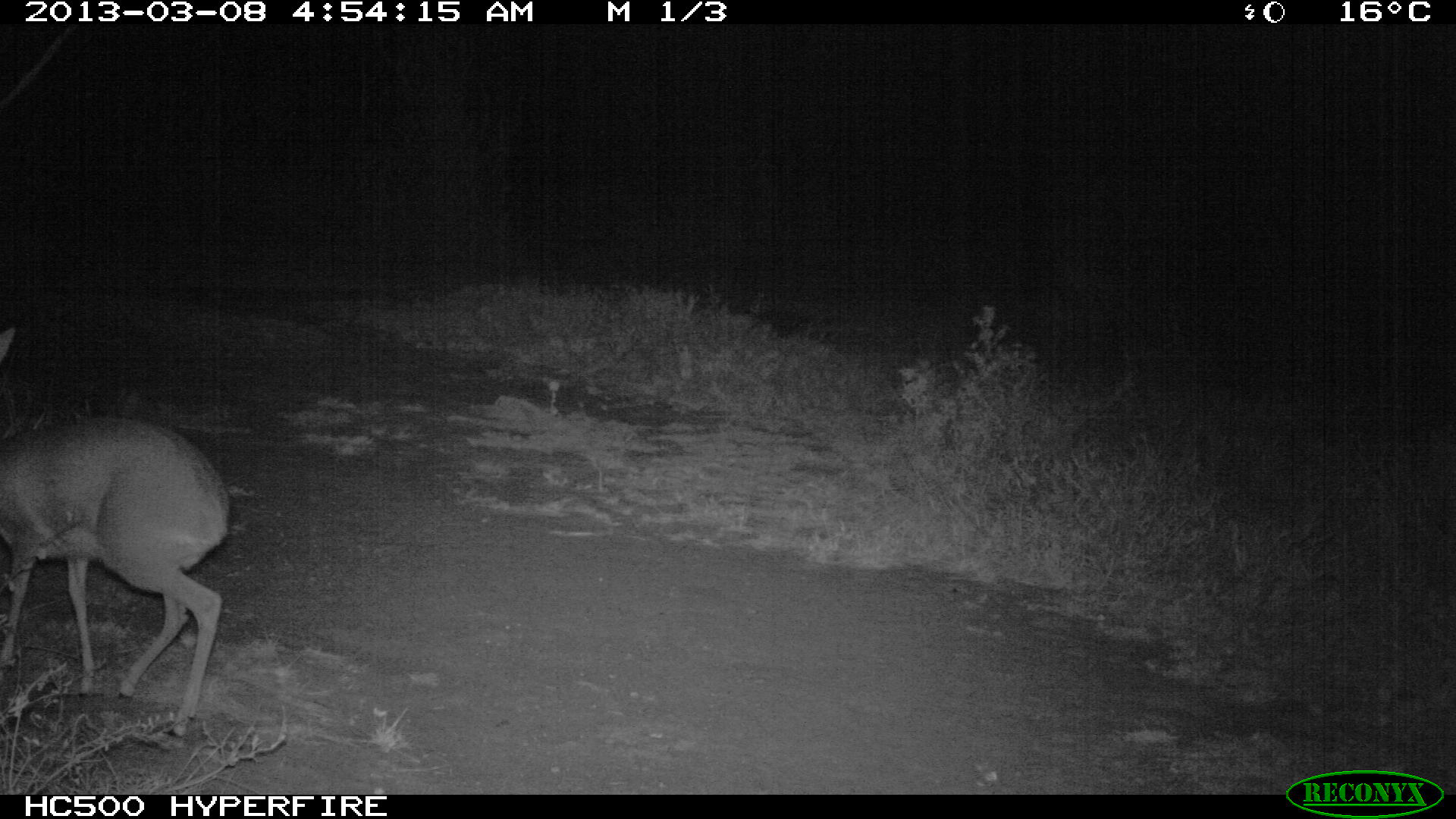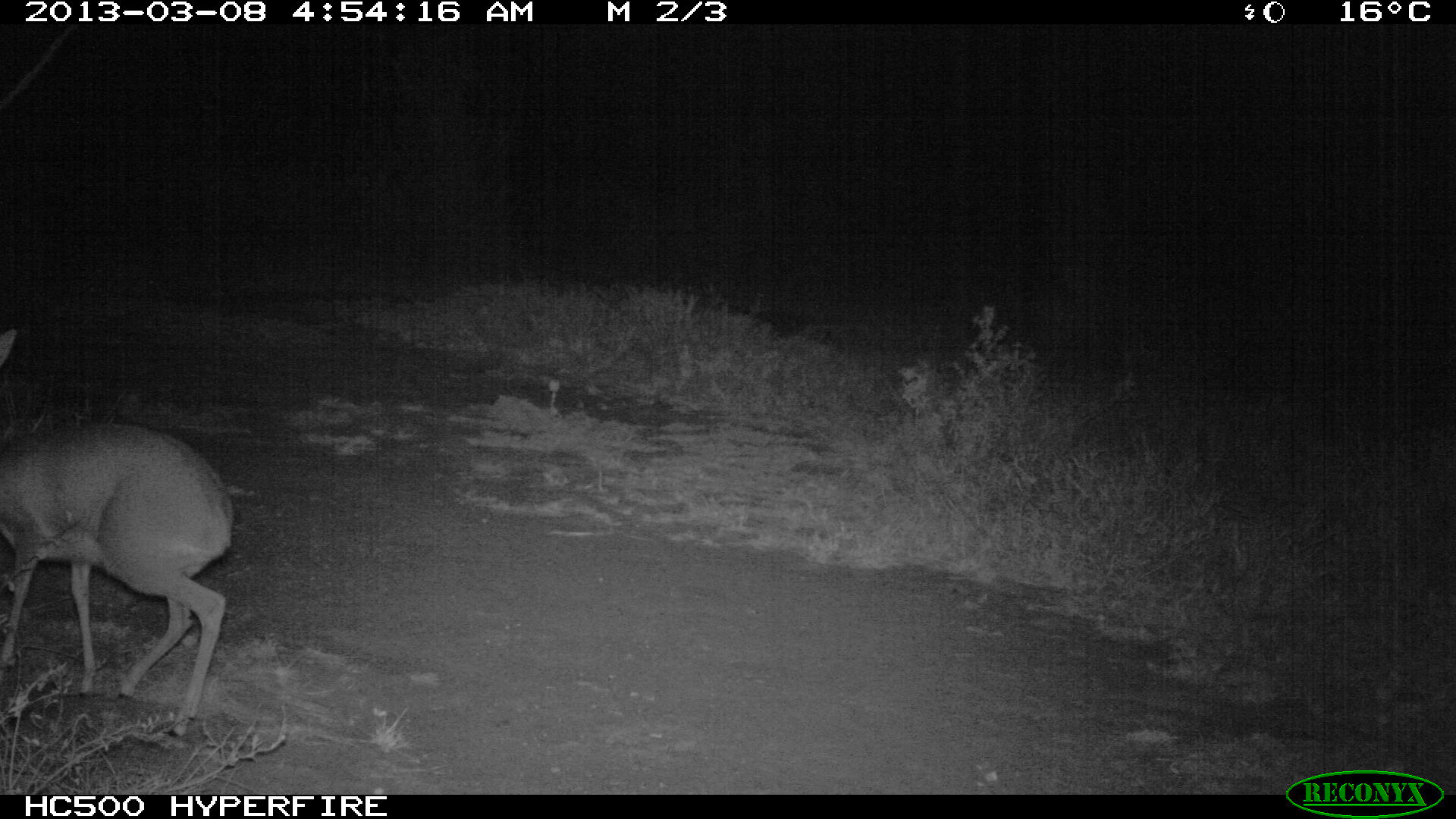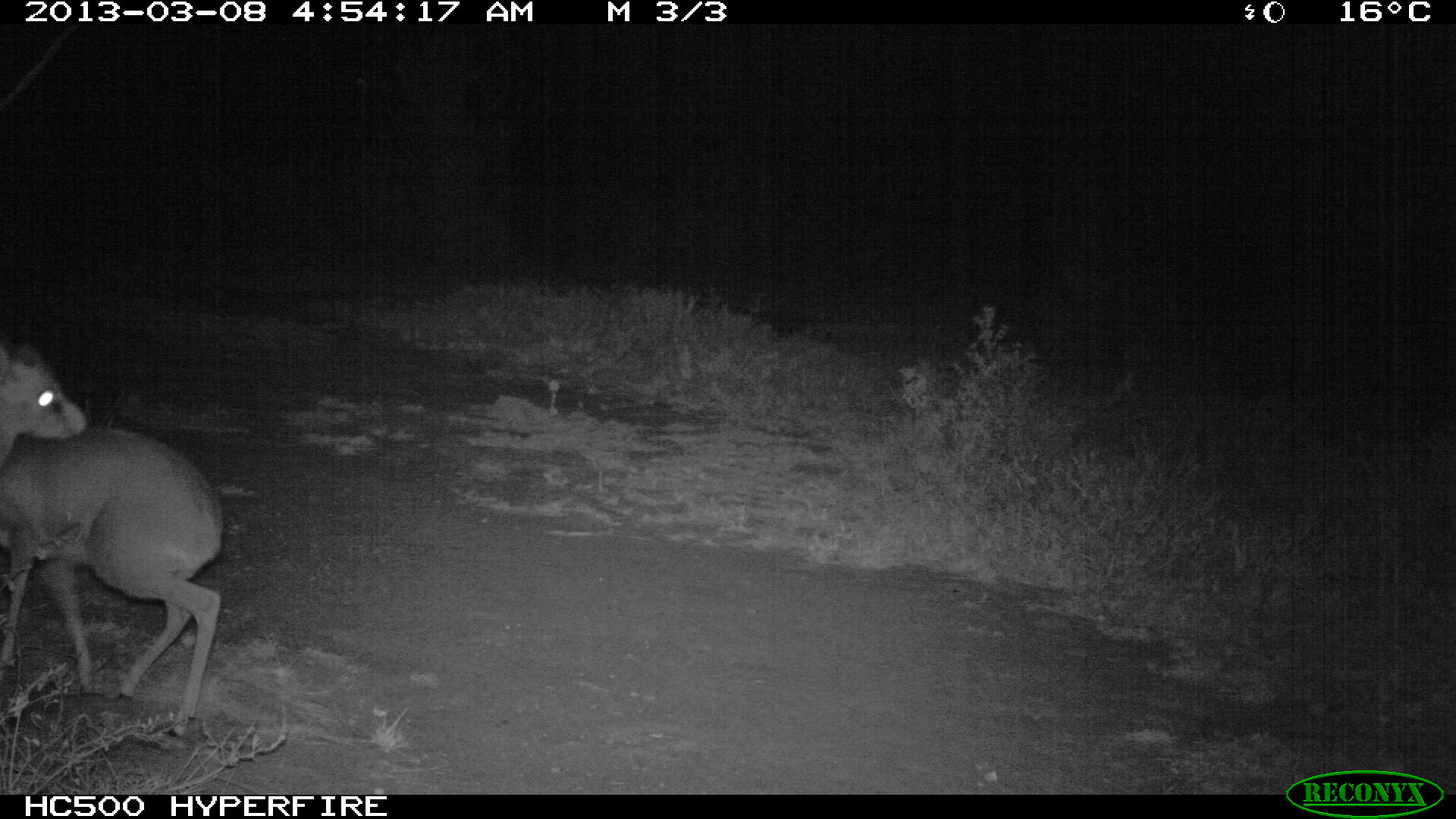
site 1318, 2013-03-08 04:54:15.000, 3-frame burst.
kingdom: Animalia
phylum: Chordata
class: Mammalia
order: Artiodactyla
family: Bovidae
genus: Madoqua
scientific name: Madoqua guentheri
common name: günther's dik-dik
Madoqua guentheri (günther's dik-dik), count 1.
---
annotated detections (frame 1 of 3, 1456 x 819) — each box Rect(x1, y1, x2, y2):
madoqua guentheri: Rect(0, 322, 231, 740)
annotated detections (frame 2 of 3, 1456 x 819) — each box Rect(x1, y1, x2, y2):
madoqua guentheri: Rect(0, 326, 233, 743)